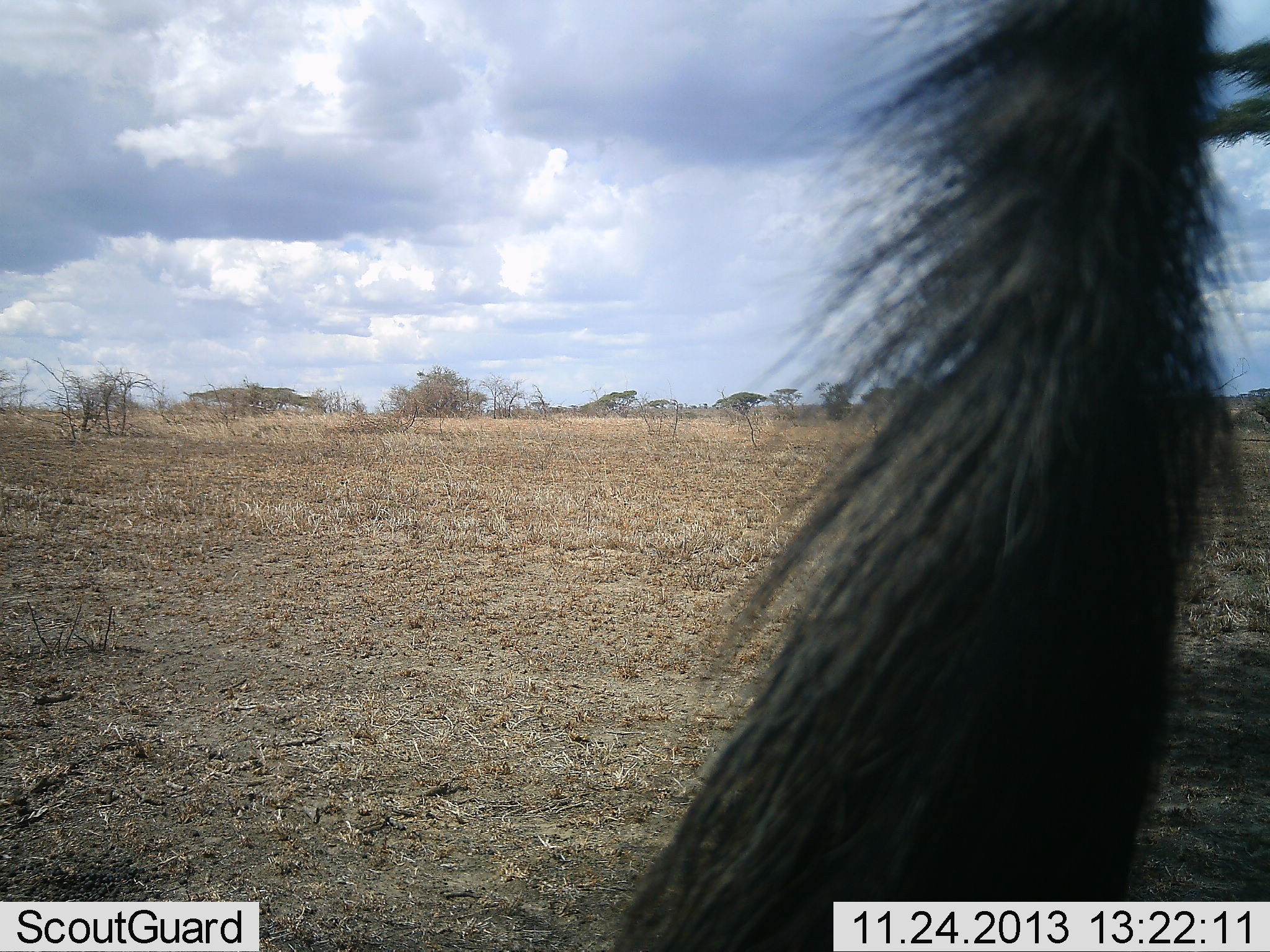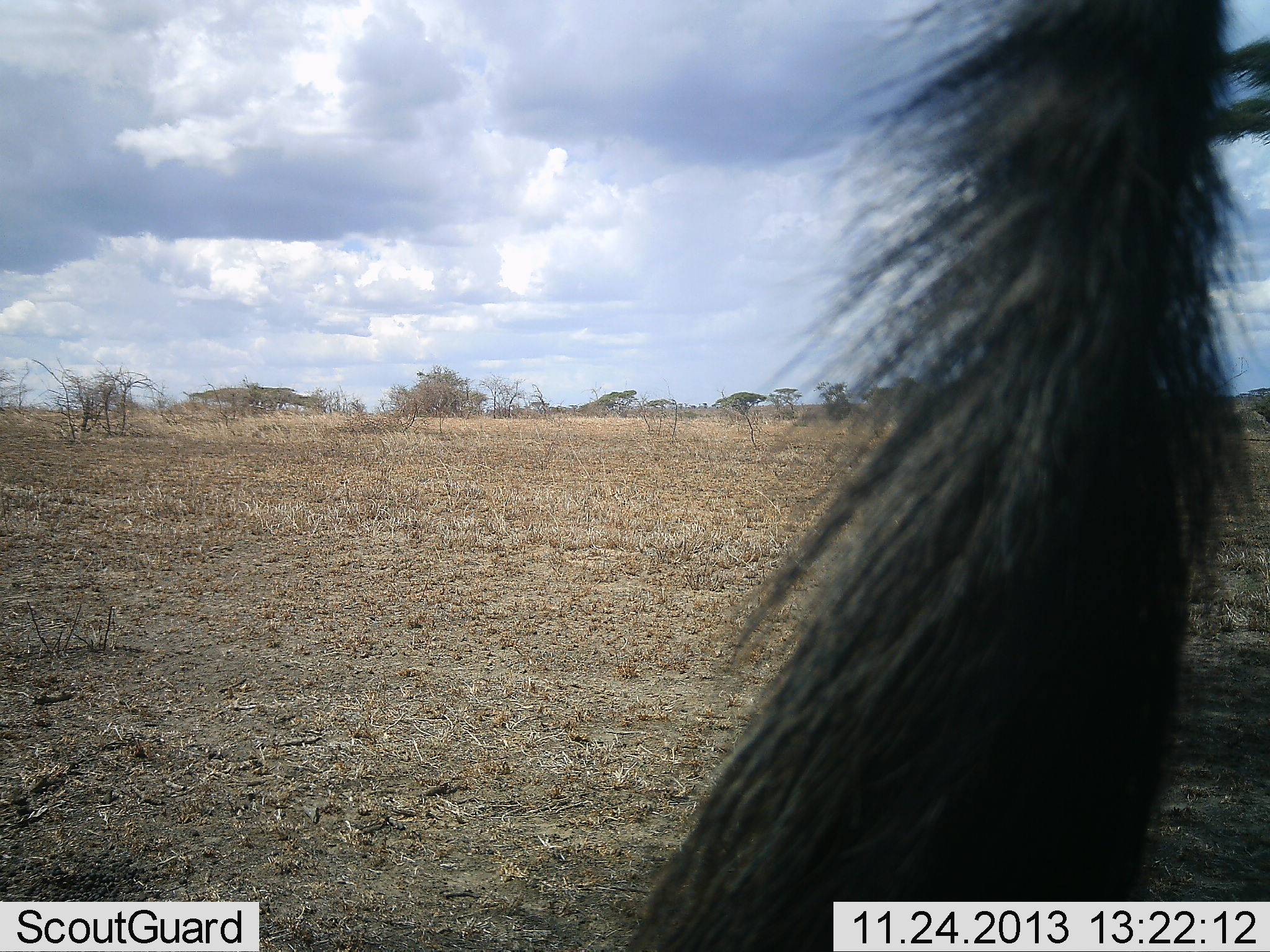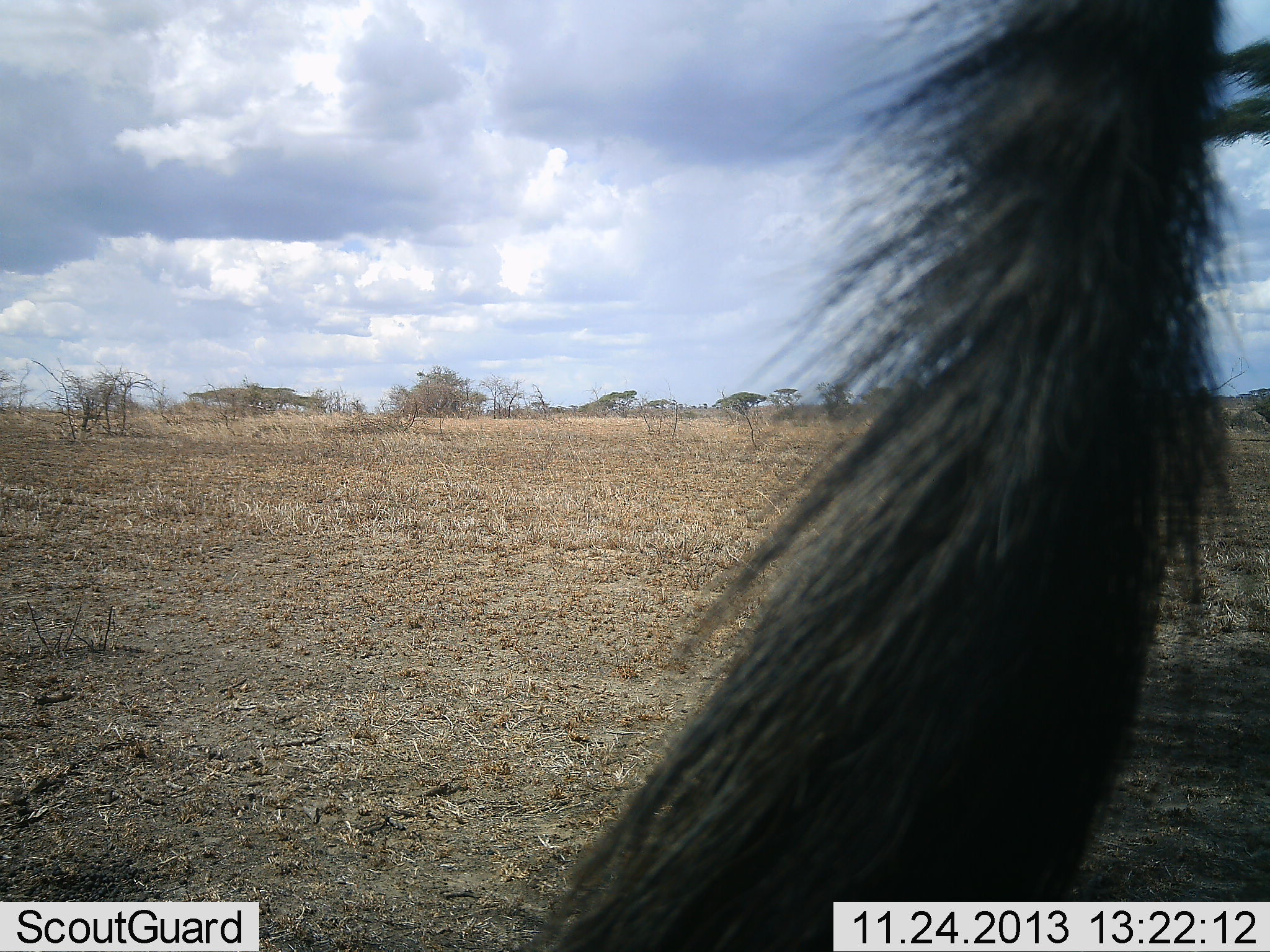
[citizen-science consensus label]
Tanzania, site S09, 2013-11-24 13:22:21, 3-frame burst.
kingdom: Animalia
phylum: Chordata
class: Mammalia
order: Artiodactyla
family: Bovidae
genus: Connochaetes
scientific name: Connochaetes taurinus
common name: blue wildebeest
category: wildebeest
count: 1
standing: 100%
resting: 10%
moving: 0%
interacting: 0%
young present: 0%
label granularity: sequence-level